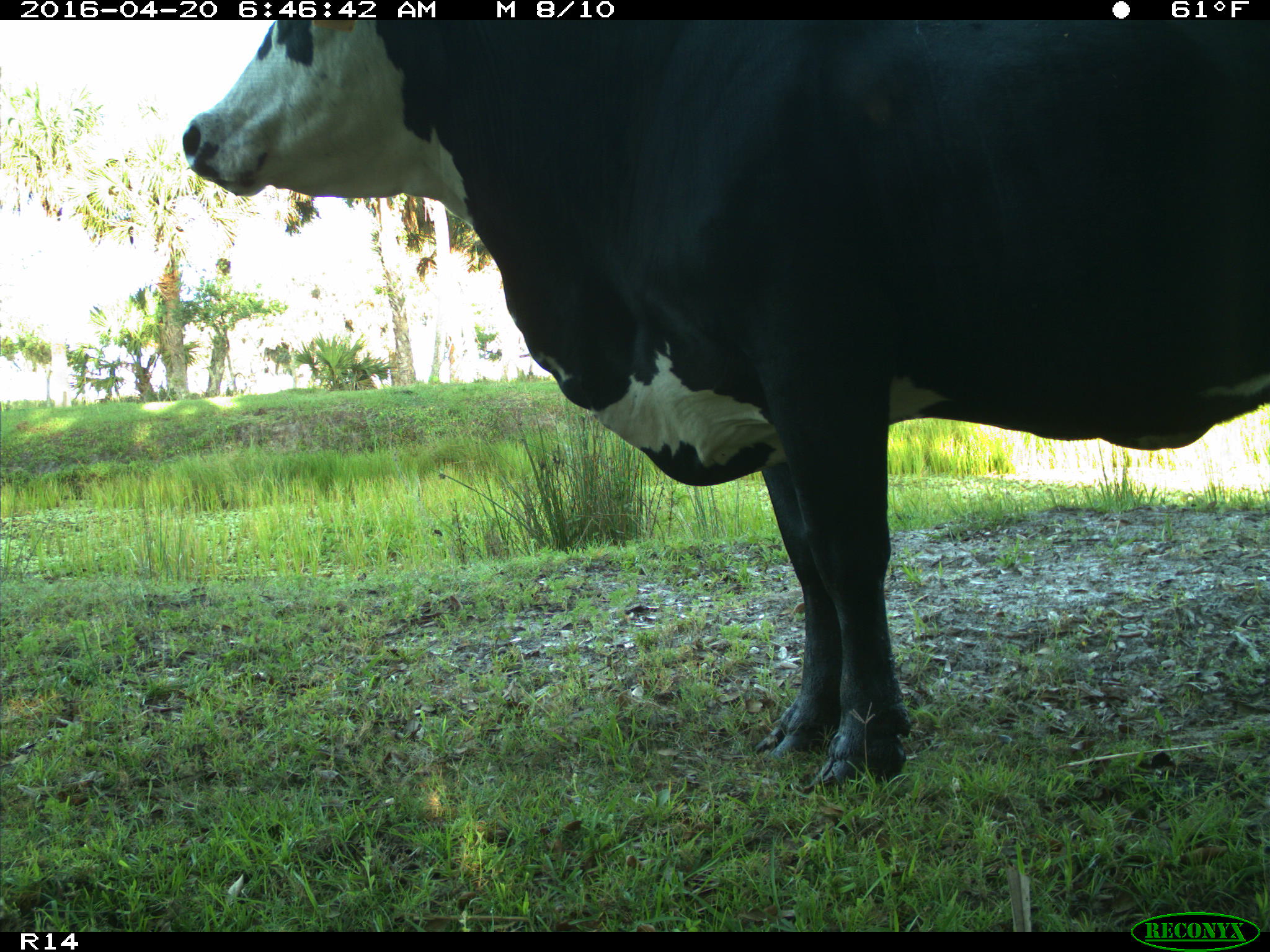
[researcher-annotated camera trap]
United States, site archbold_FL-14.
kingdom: Animalia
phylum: Chordata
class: Mammalia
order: Artiodactyla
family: Bovidae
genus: Bos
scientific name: Bos taurus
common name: domestic cow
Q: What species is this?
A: Bos taurus (domestic cow).